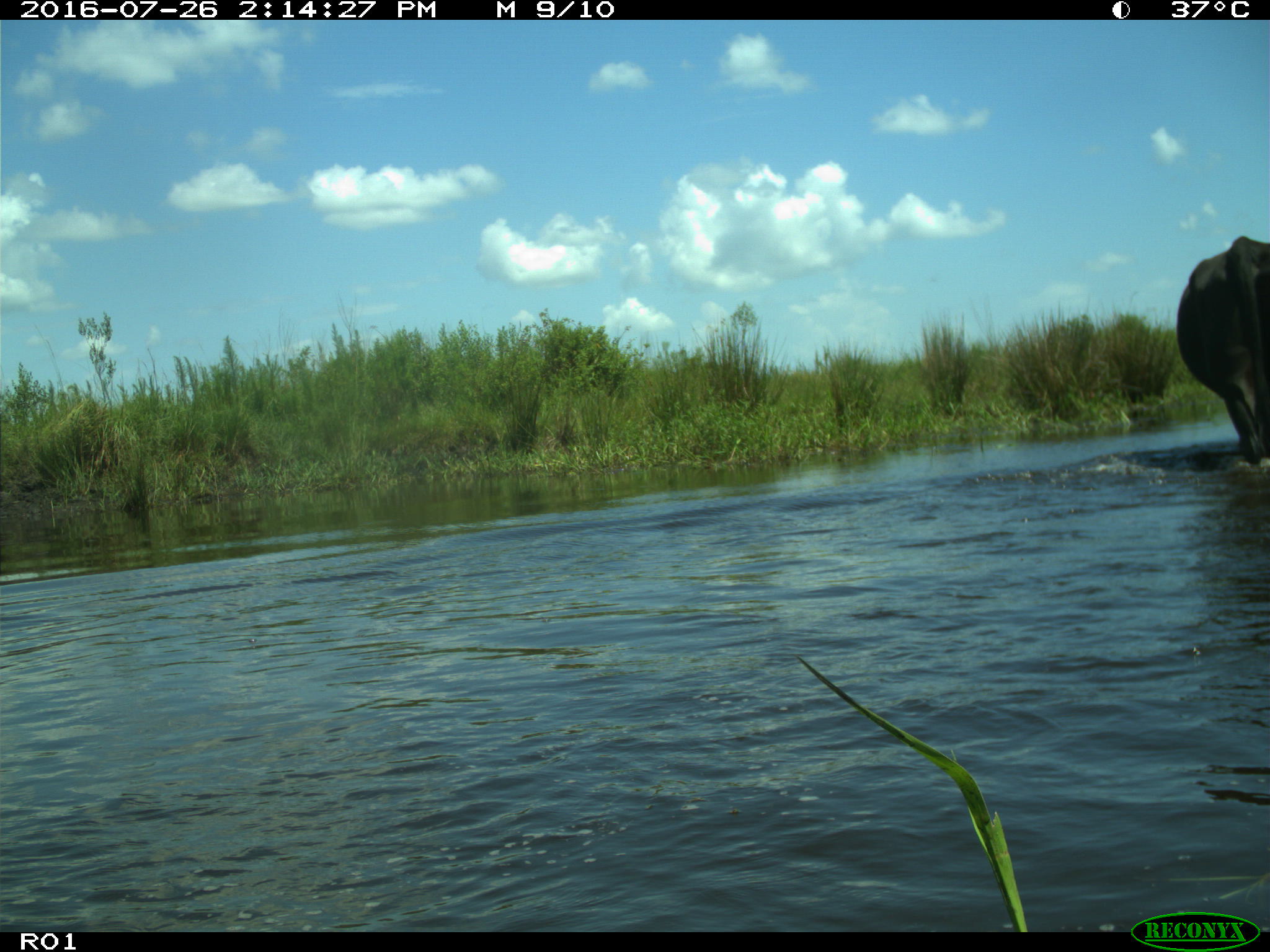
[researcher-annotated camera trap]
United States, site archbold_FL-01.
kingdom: Animalia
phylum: Chordata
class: Mammalia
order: Artiodactyla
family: Bovidae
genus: Bos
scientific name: Bos taurus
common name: domestic cow